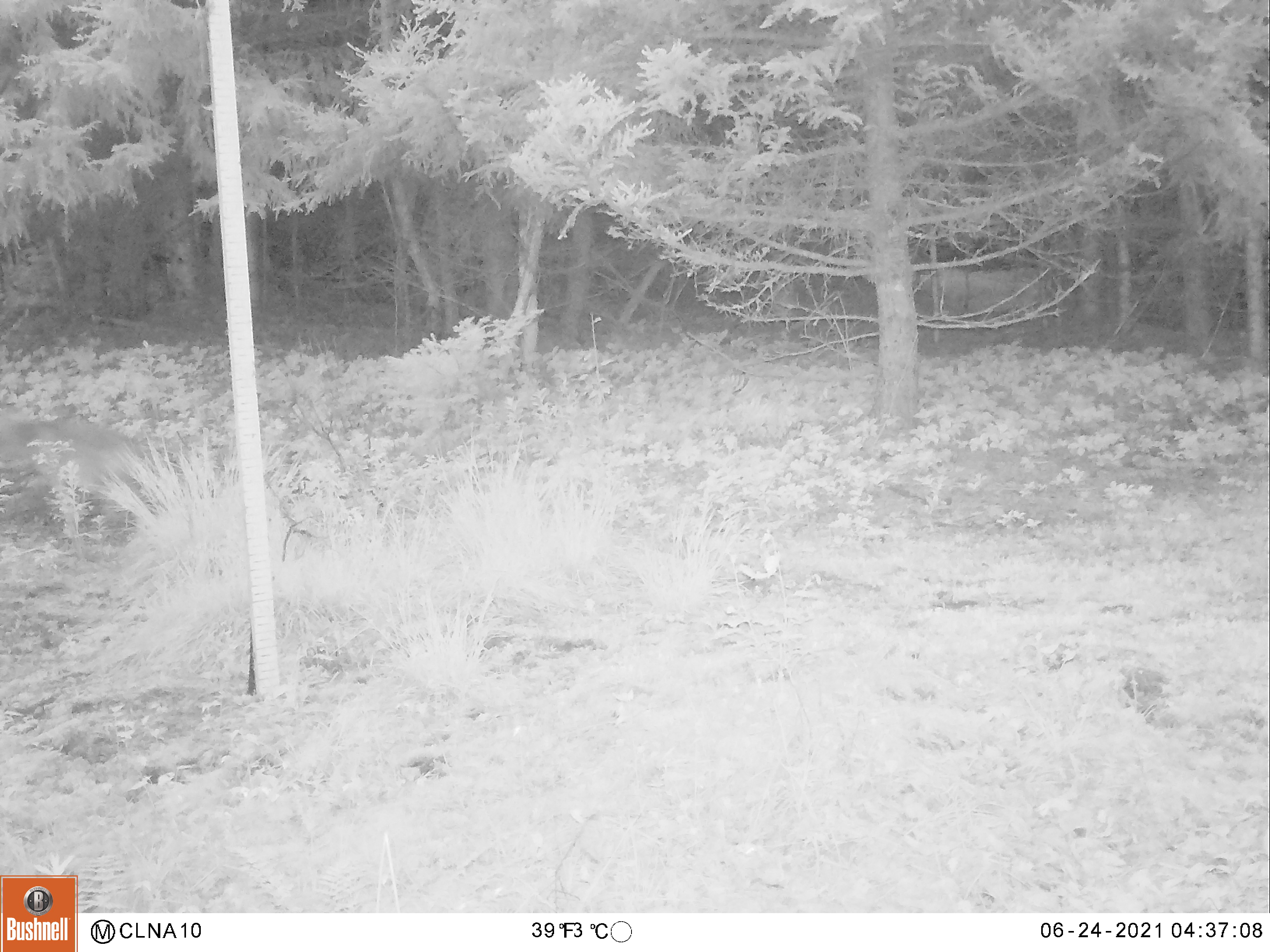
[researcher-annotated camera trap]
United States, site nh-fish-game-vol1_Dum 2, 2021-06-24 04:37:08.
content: unidentified animal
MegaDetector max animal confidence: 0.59